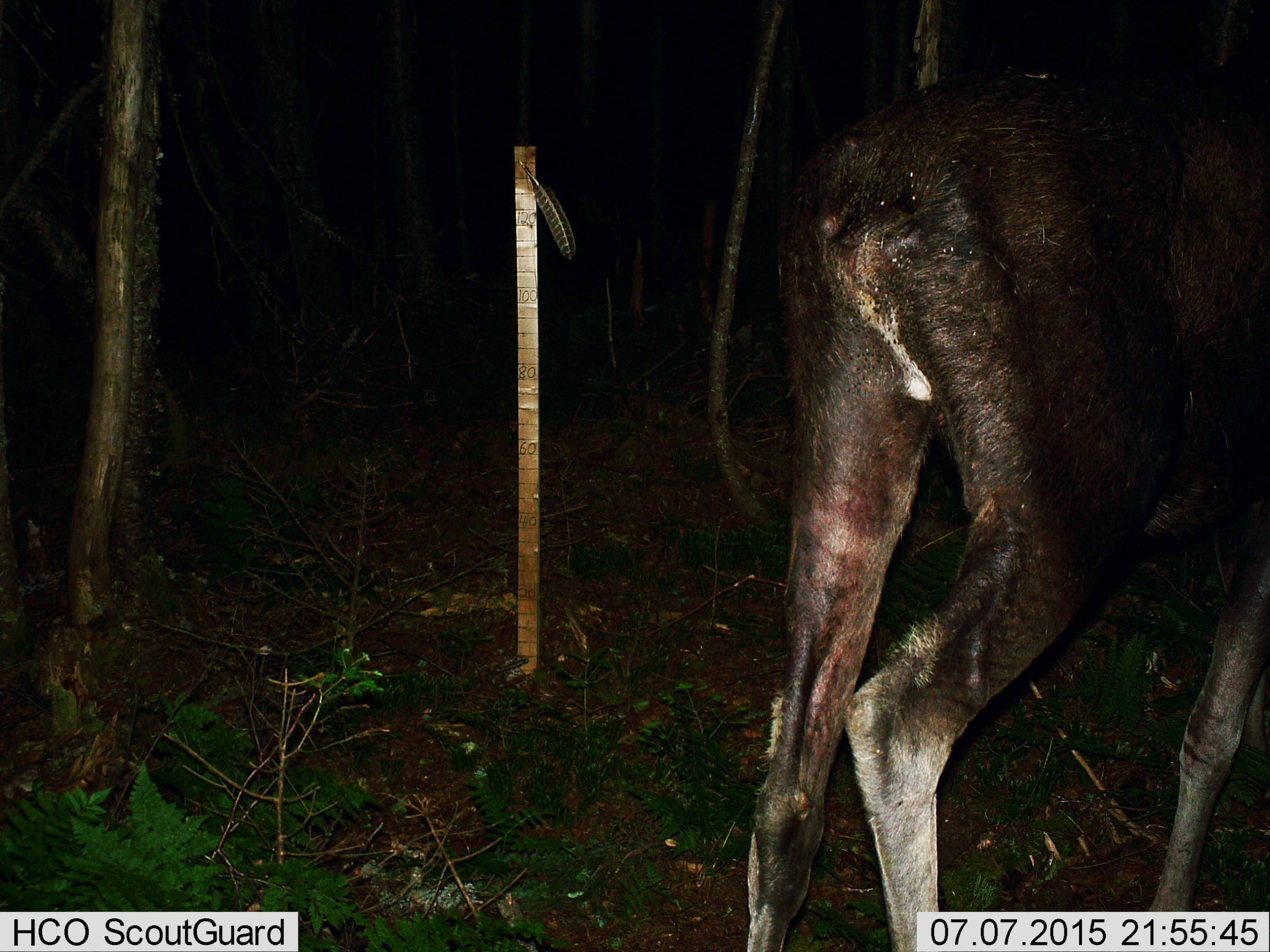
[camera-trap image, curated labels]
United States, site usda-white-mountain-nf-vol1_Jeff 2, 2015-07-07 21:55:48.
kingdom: Animalia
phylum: Chordata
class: Mammalia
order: Artiodactyla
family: Cervidae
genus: Alces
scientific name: Alces alces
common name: moose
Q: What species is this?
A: Moose (Alces alces).